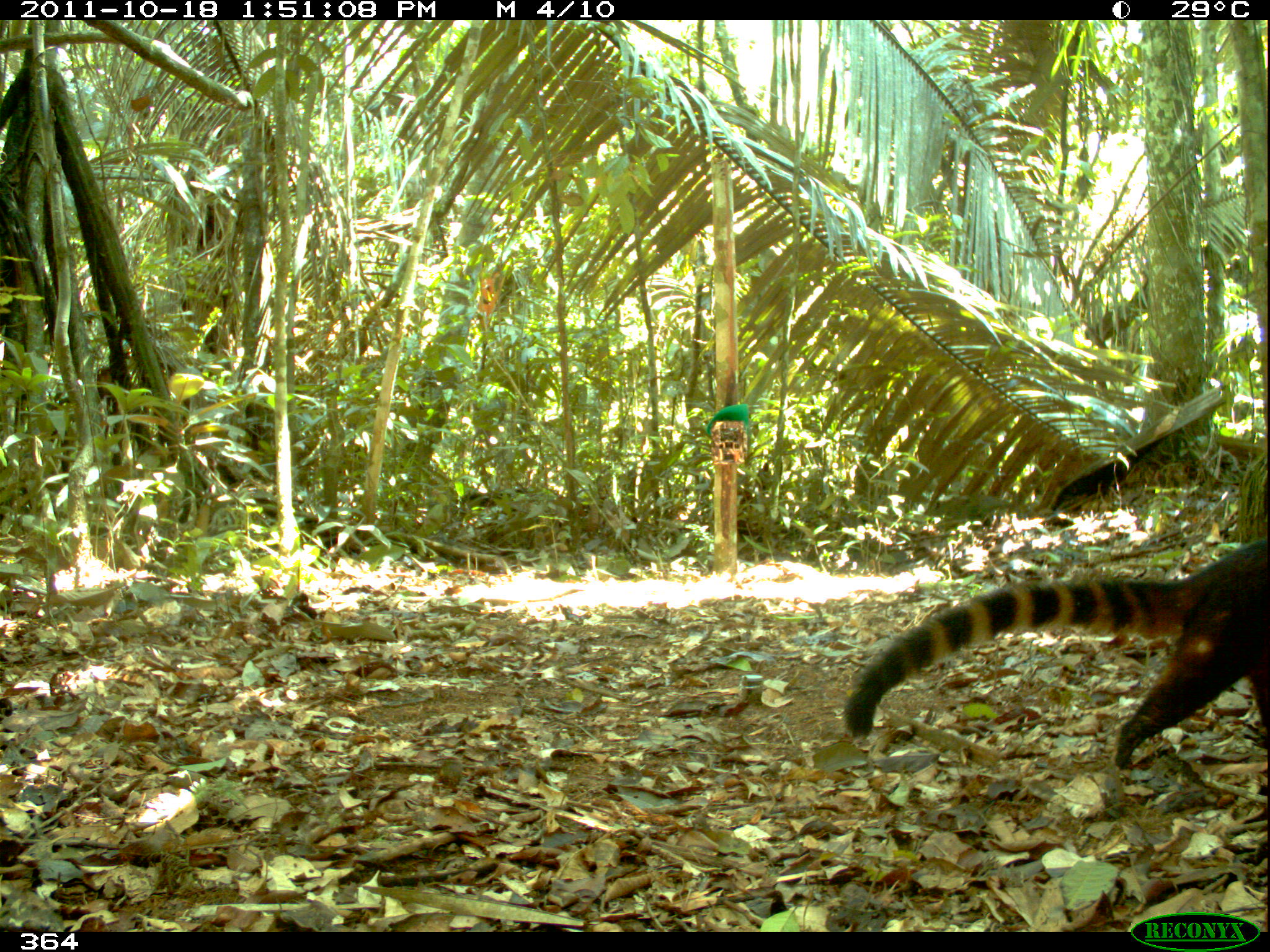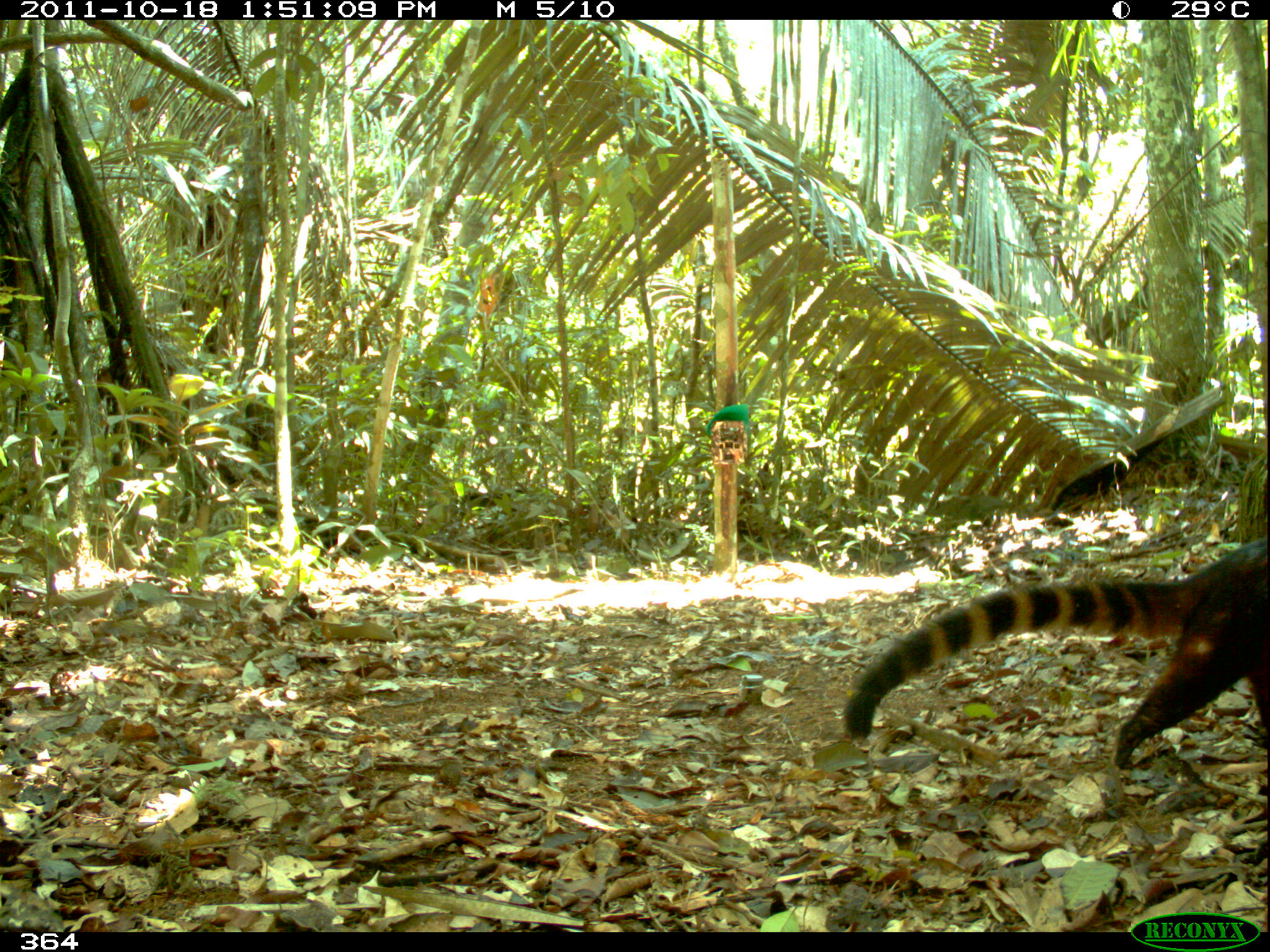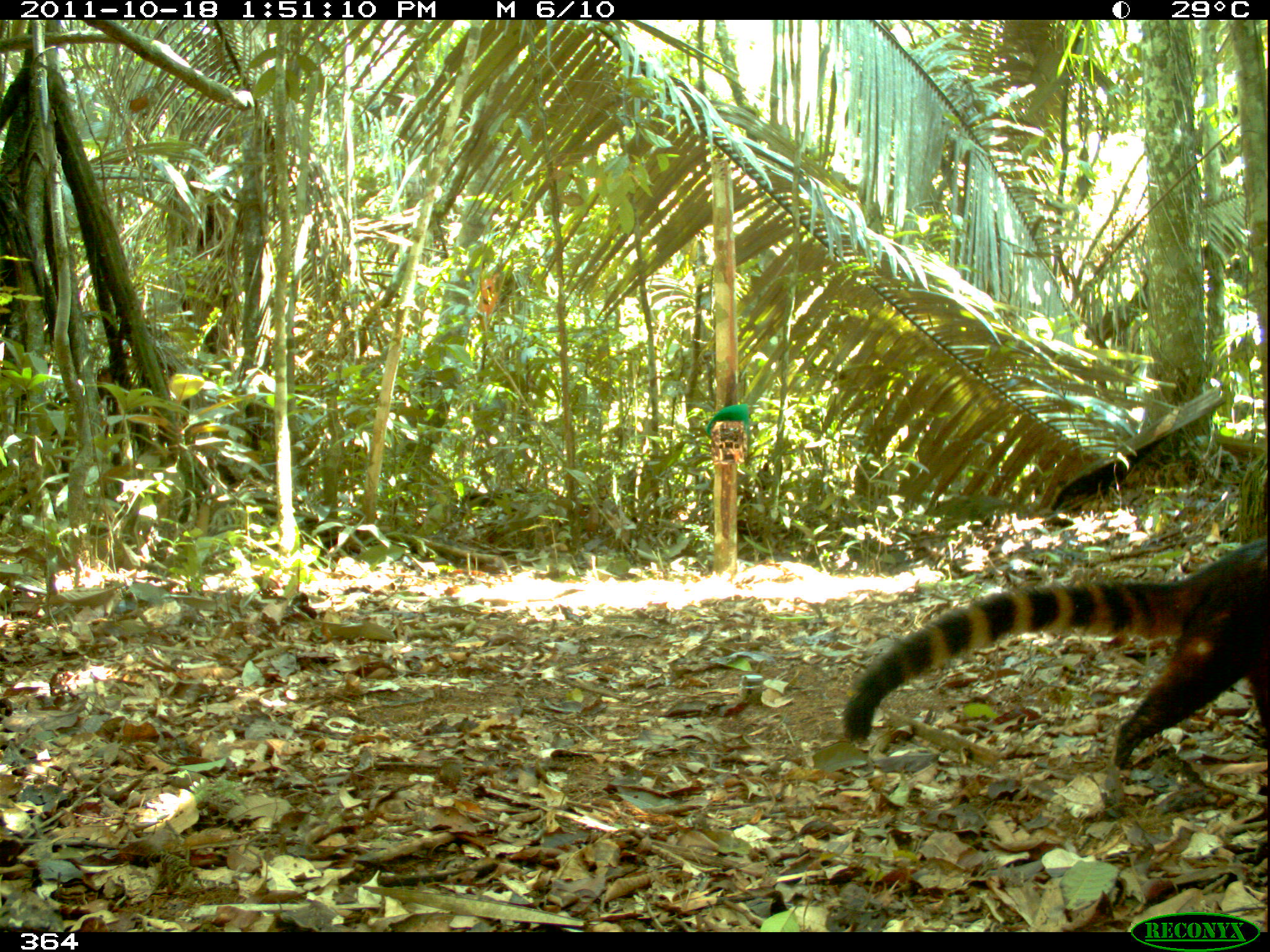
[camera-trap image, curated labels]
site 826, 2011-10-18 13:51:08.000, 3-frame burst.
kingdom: Animalia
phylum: Chordata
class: Mammalia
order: Carnivora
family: Procyonidae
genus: Nasua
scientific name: Nasua nasua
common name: south american coati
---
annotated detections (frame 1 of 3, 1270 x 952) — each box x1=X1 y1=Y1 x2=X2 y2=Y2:
nasua nasua: x1=841 y1=534 x2=1270 y2=776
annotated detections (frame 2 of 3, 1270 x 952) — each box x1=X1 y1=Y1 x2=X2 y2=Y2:
nasua nasua: x1=839 y1=535 x2=1269 y2=770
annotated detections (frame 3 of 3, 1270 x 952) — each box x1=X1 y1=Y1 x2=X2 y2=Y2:
nasua nasua: x1=839 y1=534 x2=1268 y2=772